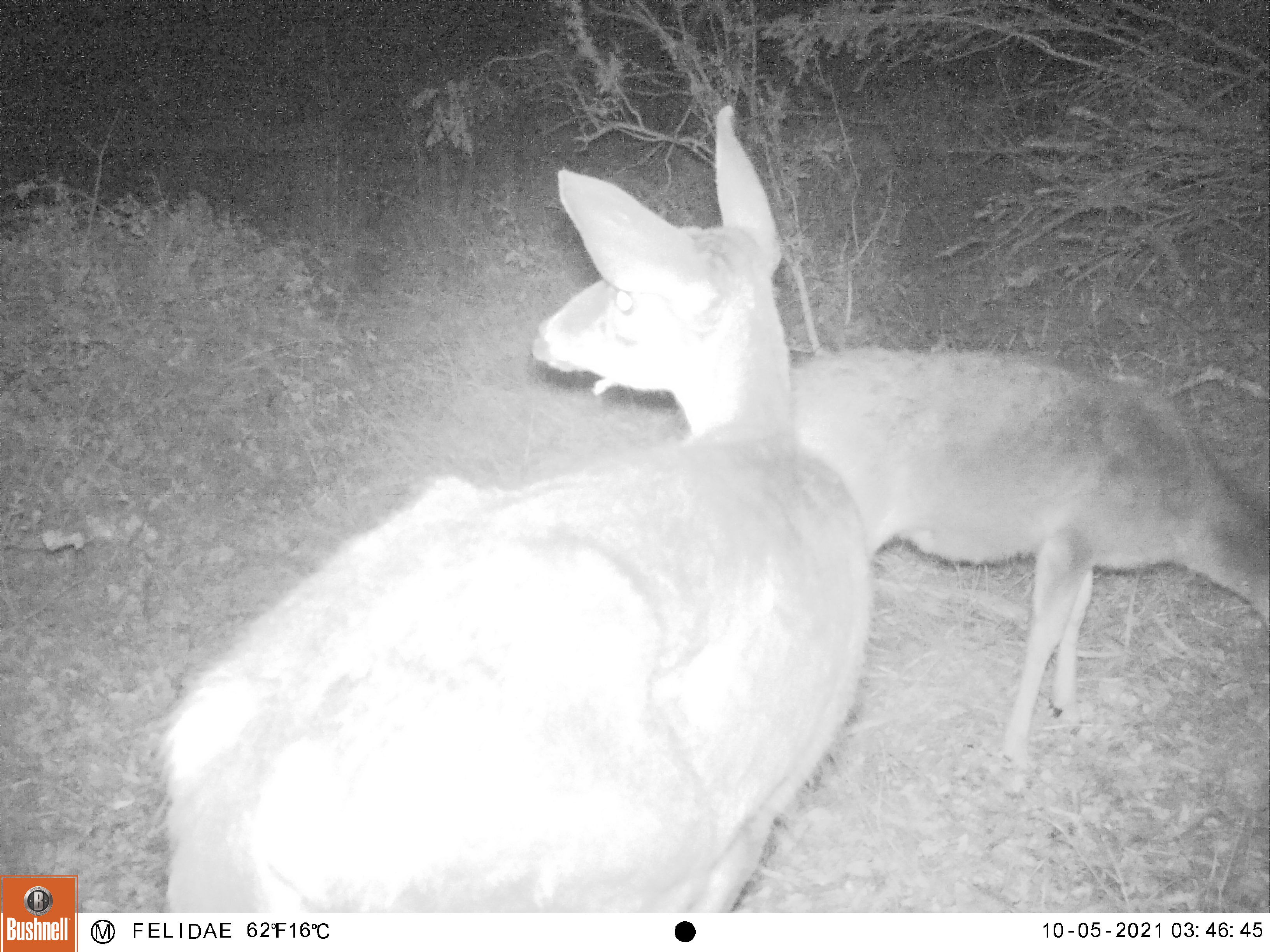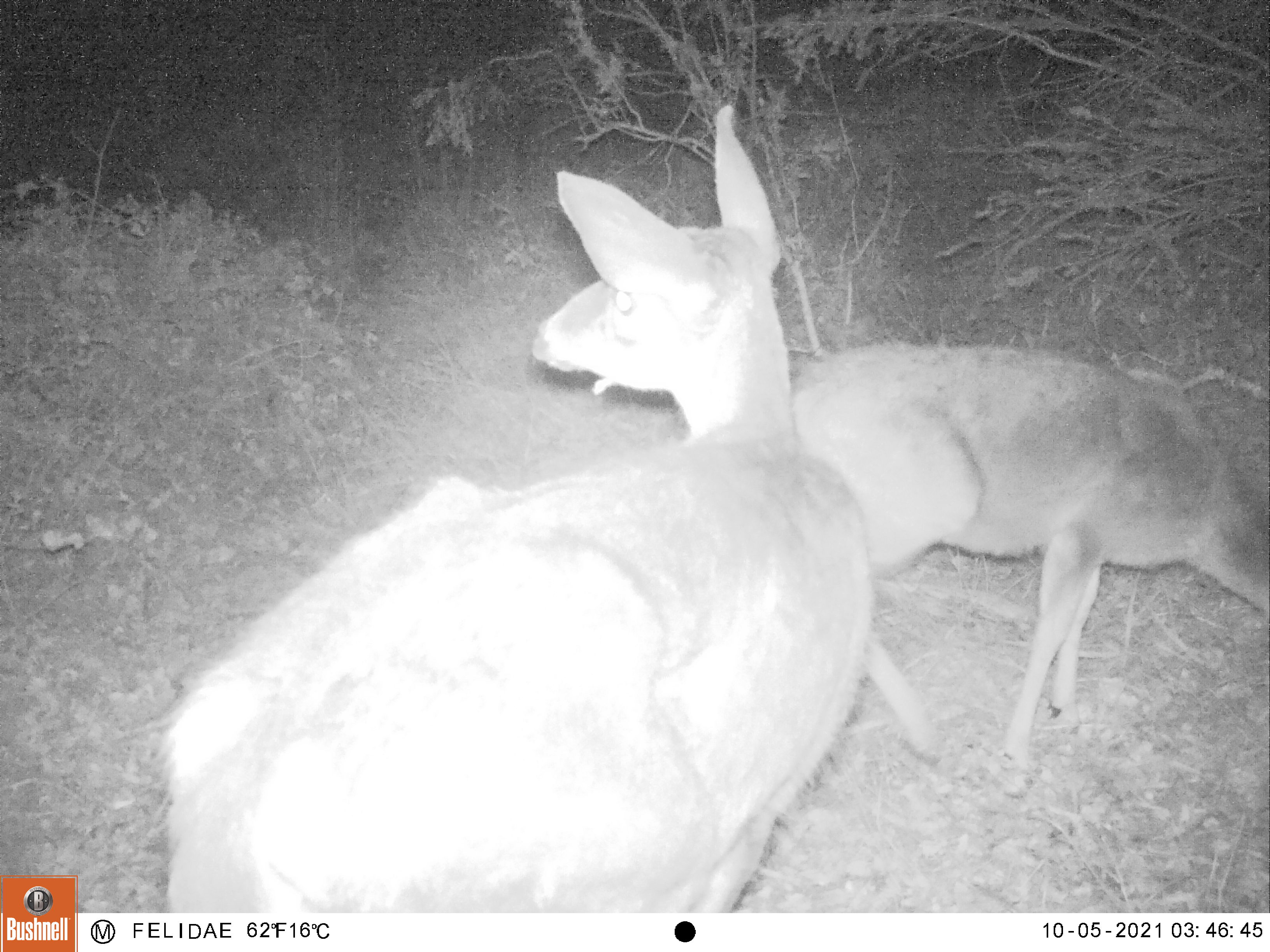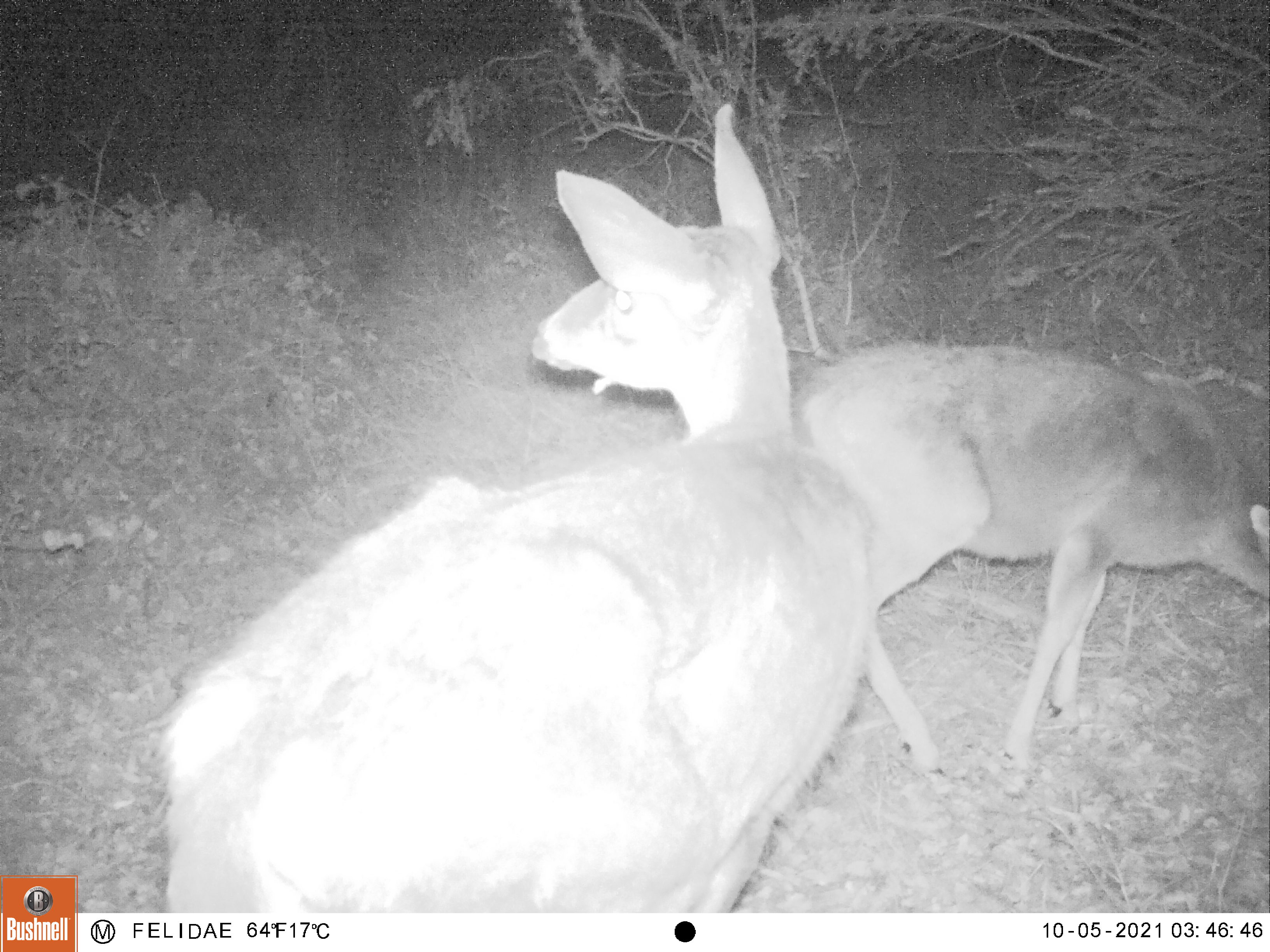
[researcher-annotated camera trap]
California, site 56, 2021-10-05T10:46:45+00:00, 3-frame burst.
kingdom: Animalia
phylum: Chordata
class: Mammalia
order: Artiodactyla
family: Cervidae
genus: Odocoileus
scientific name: Odocoileus hemionus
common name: mule deer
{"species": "mule deer (Odocoileus hemionus)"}